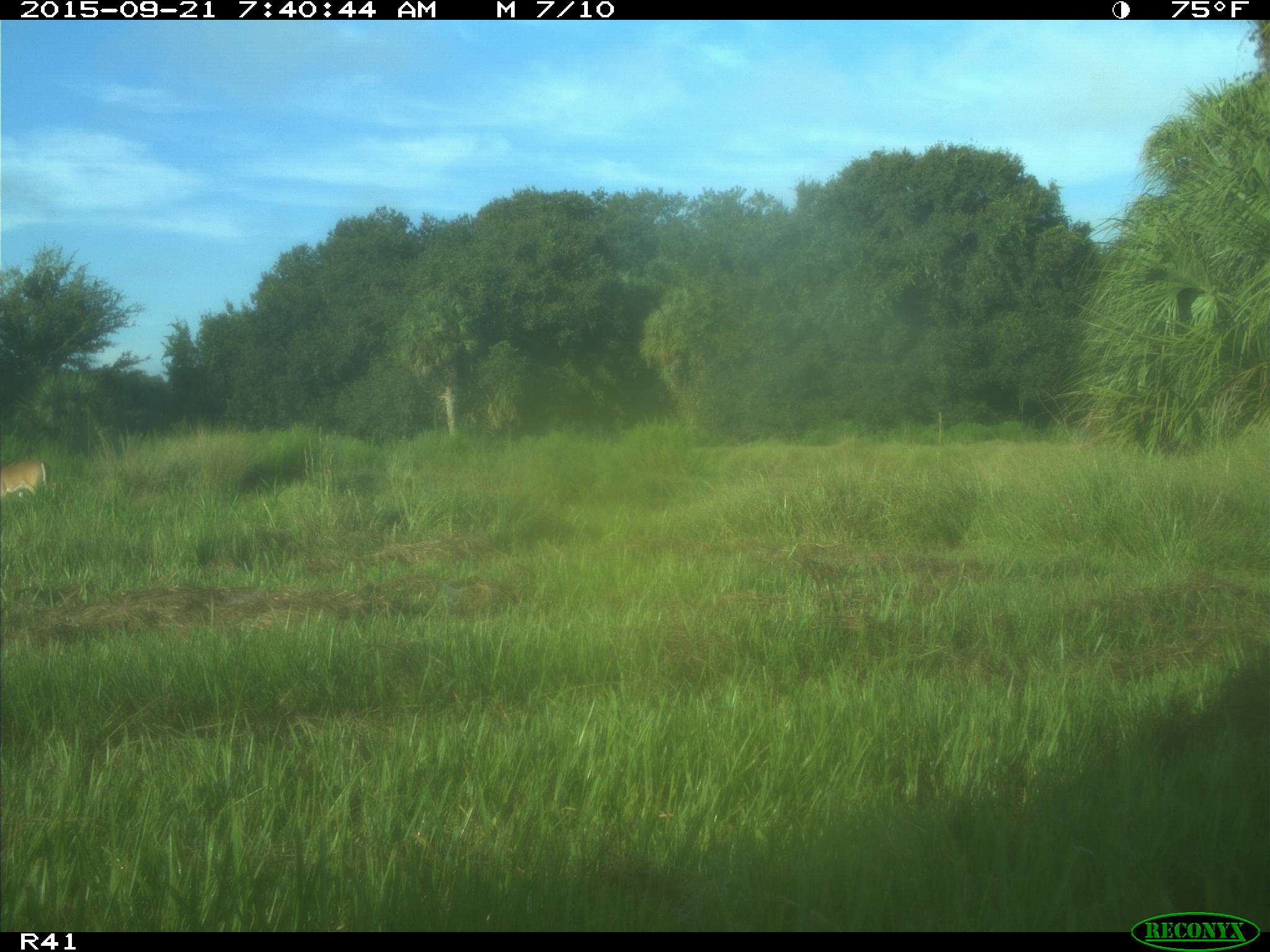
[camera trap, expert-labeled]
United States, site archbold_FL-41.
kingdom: Animalia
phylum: Chordata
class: Mammalia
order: Artiodactyla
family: Cervidae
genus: Odocoileus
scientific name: Odocoileus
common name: deer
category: unidentified deer